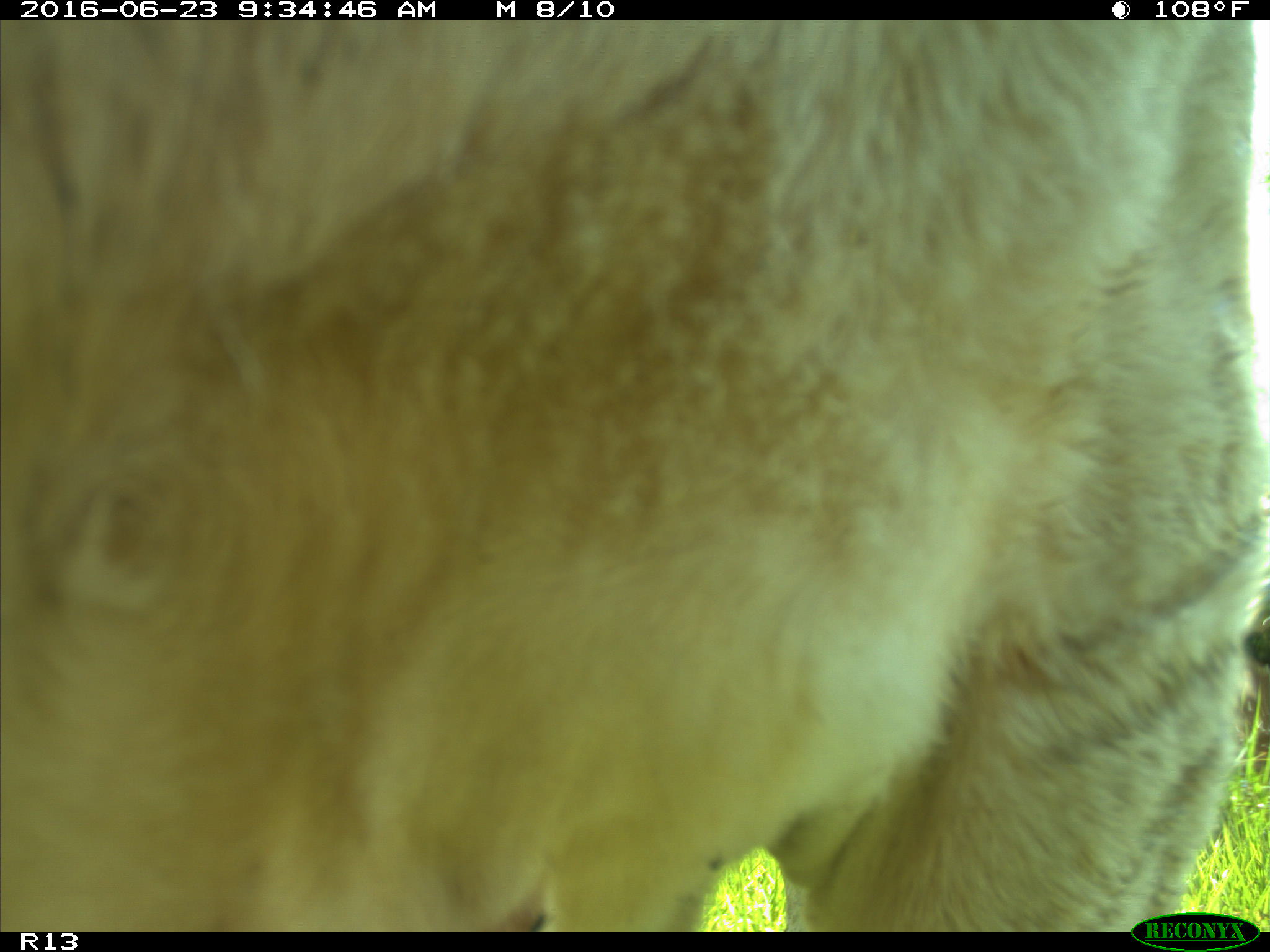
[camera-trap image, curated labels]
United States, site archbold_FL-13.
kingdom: Animalia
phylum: Chordata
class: Mammalia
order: Artiodactyla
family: Bovidae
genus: Bos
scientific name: Bos taurus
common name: domestic cow